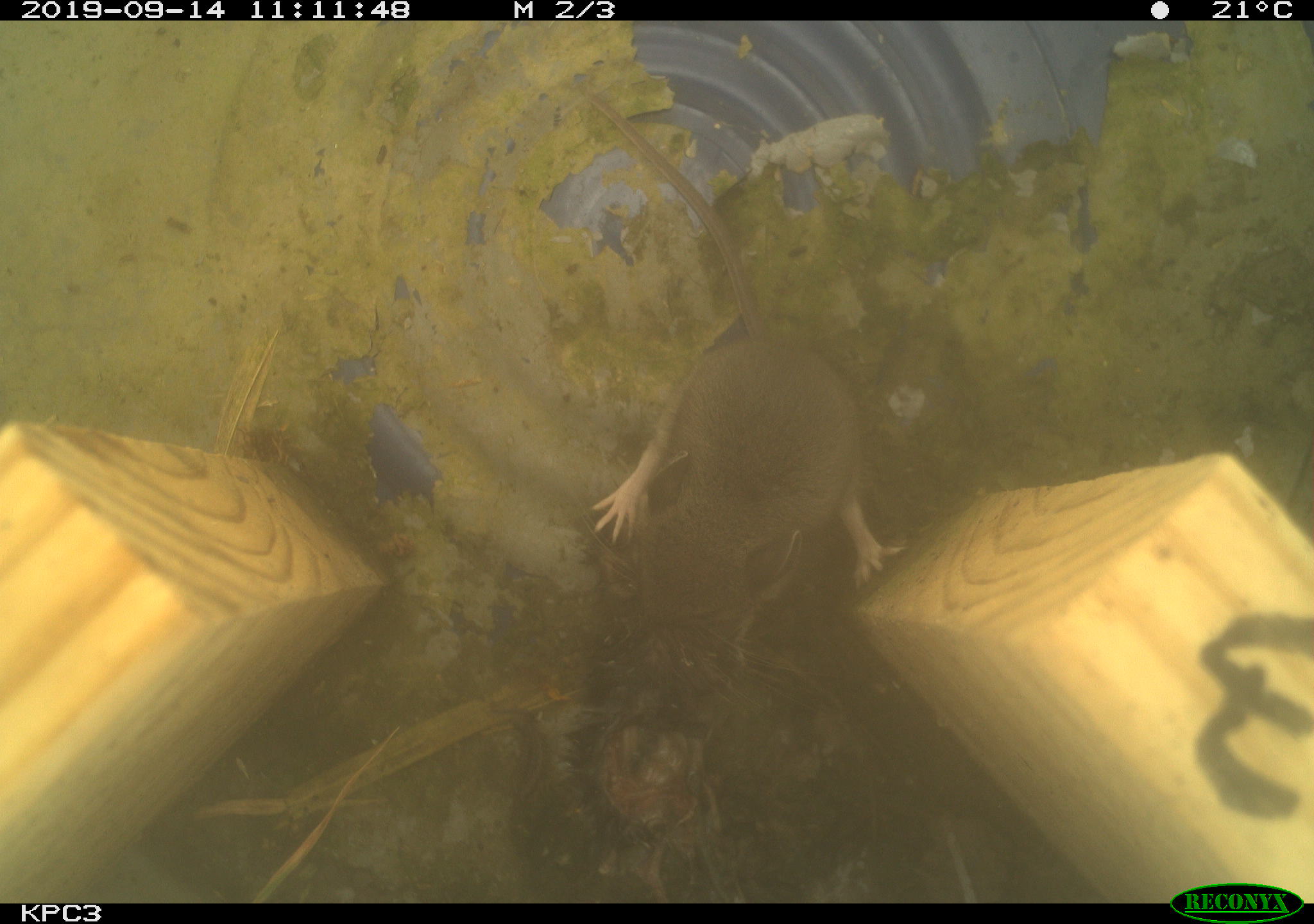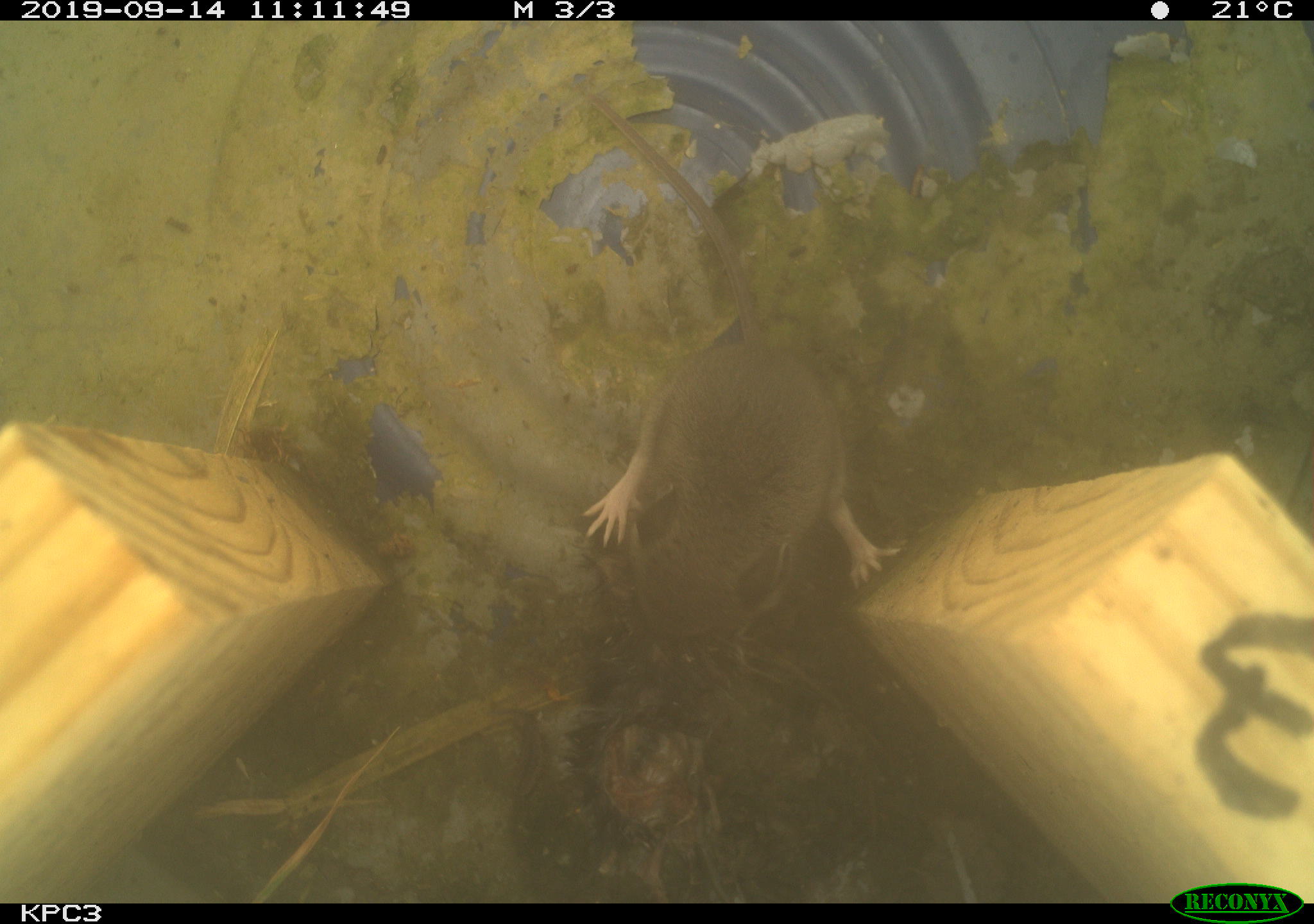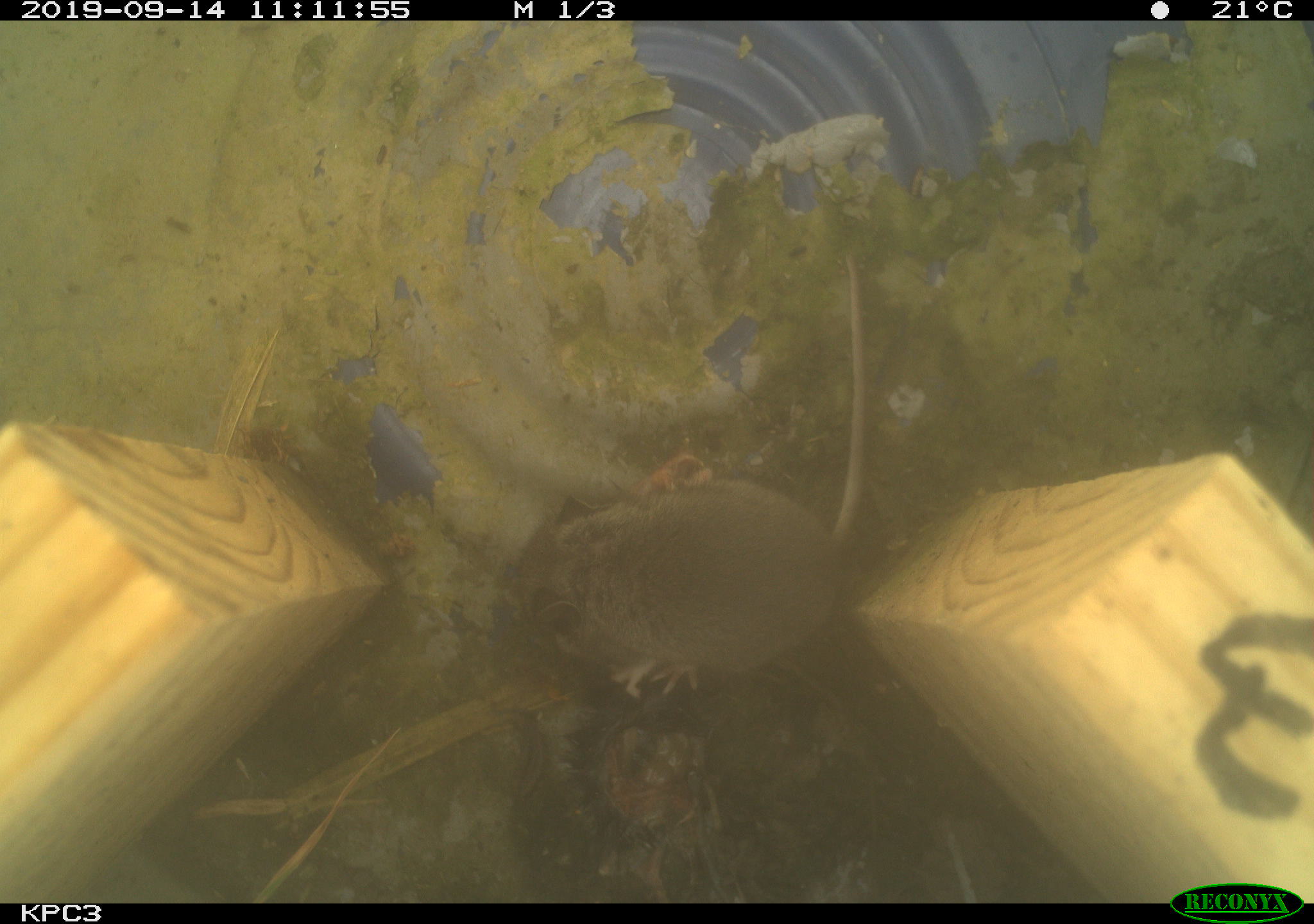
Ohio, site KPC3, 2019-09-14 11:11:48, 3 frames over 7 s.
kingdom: Animalia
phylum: Chordata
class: Mammalia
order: Rodentia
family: Cricetidae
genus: Peromyscus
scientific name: Peromyscus leucopus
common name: white-footed mouse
White-footed mouse (Peromyscus leucopus).